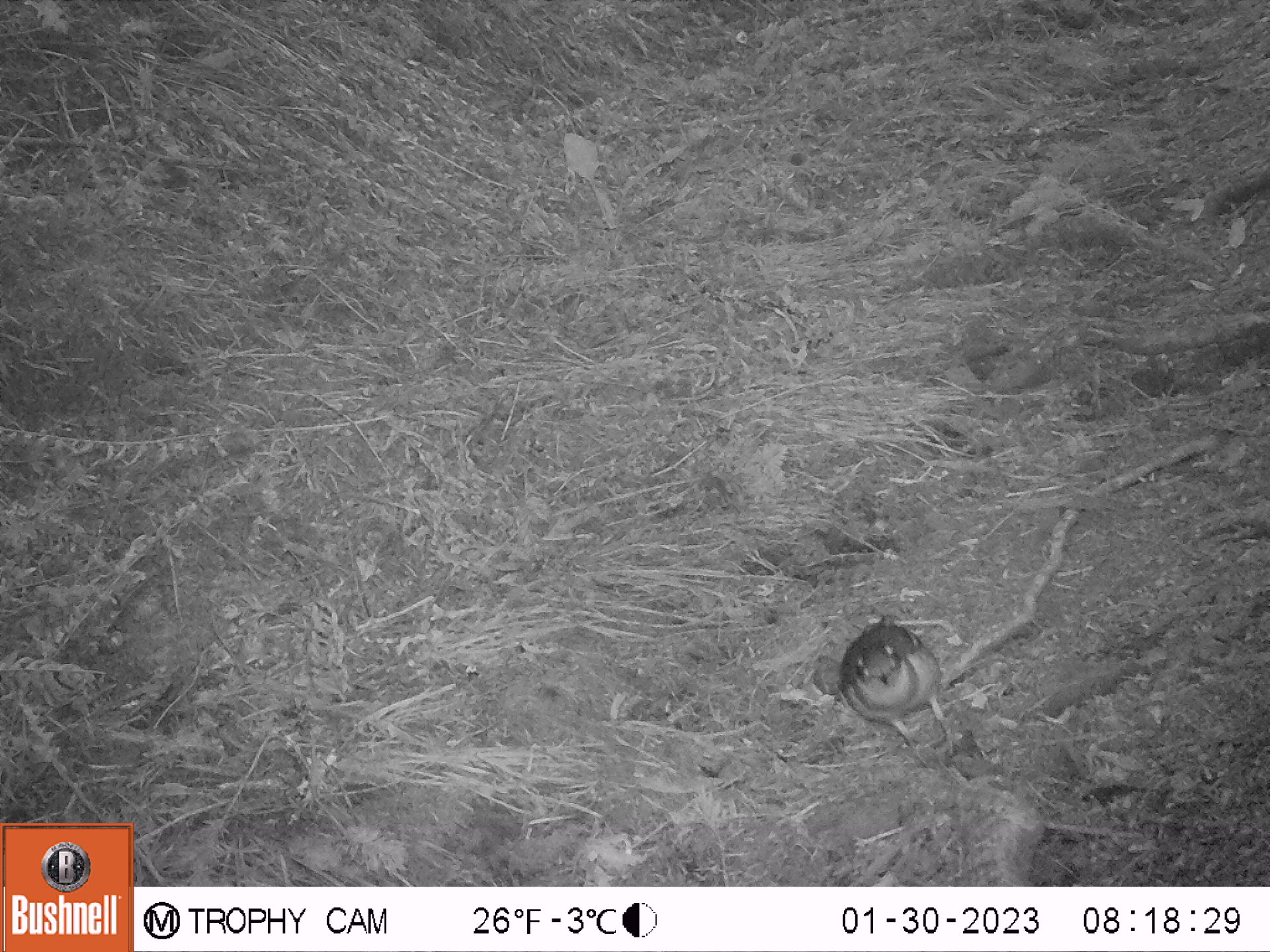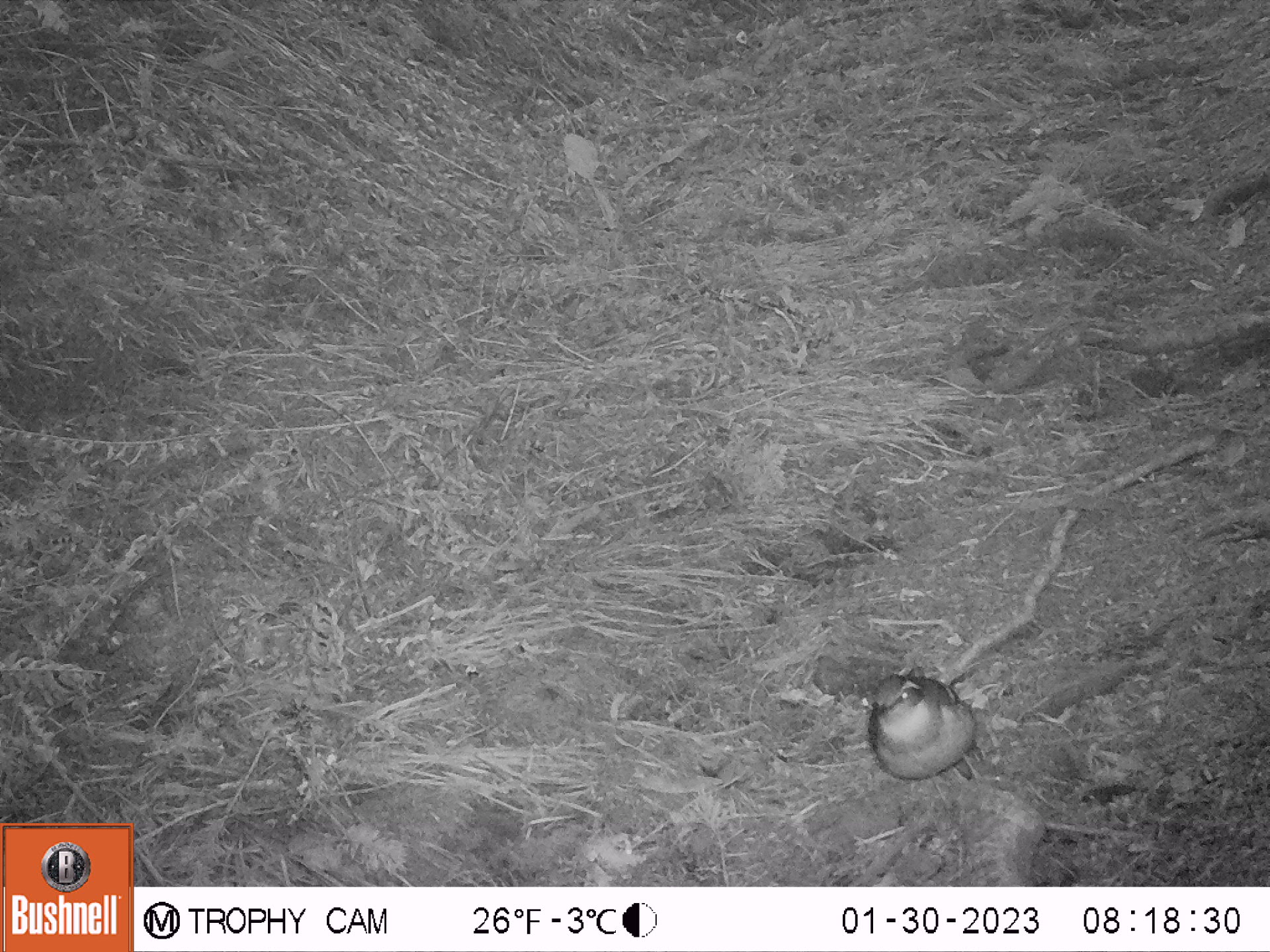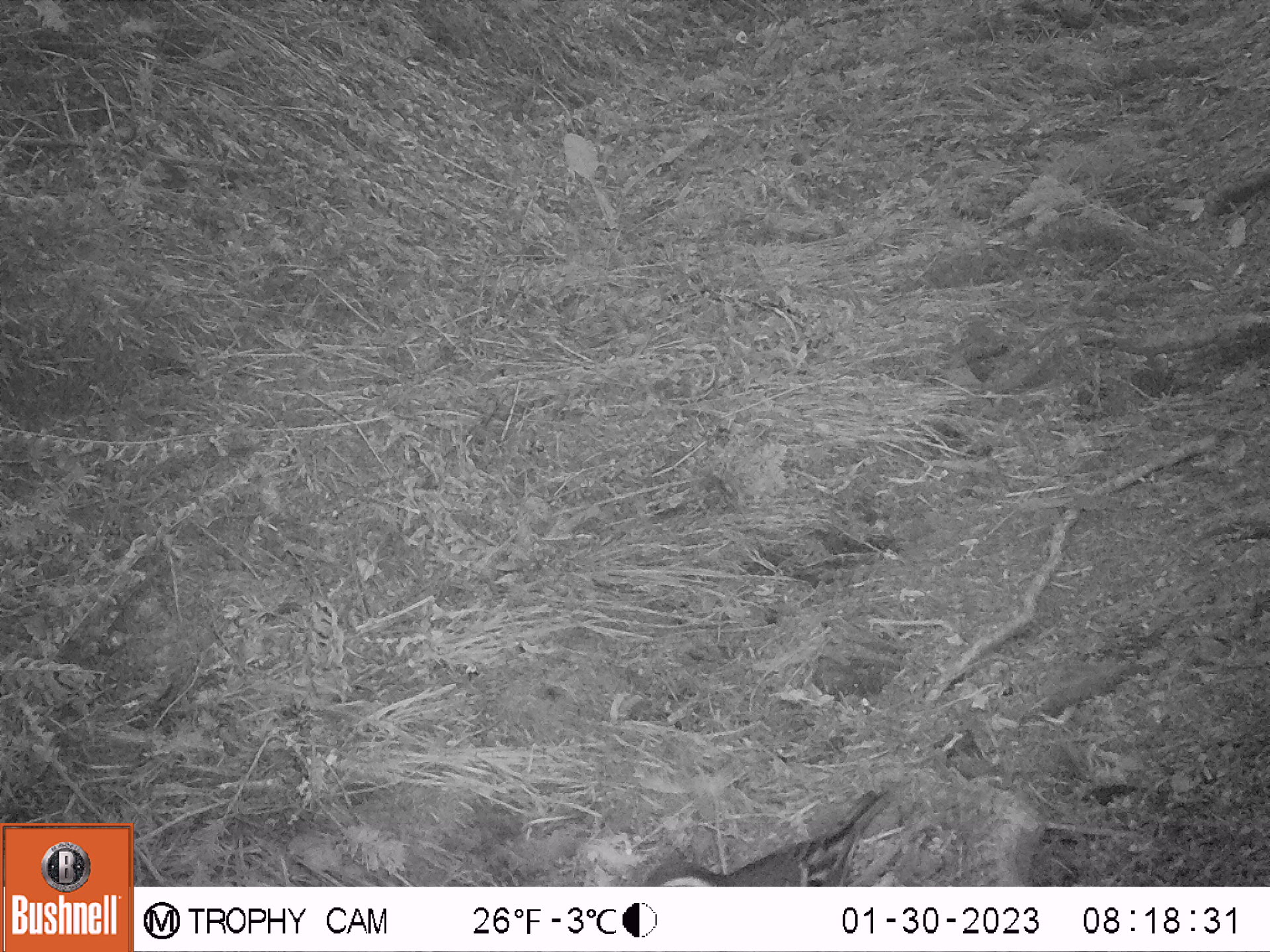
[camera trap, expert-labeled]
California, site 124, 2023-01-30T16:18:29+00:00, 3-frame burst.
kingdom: Animalia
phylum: Chordata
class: Aves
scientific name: Aves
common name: bird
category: unknown bird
Unknown bird (bird) (Aves).